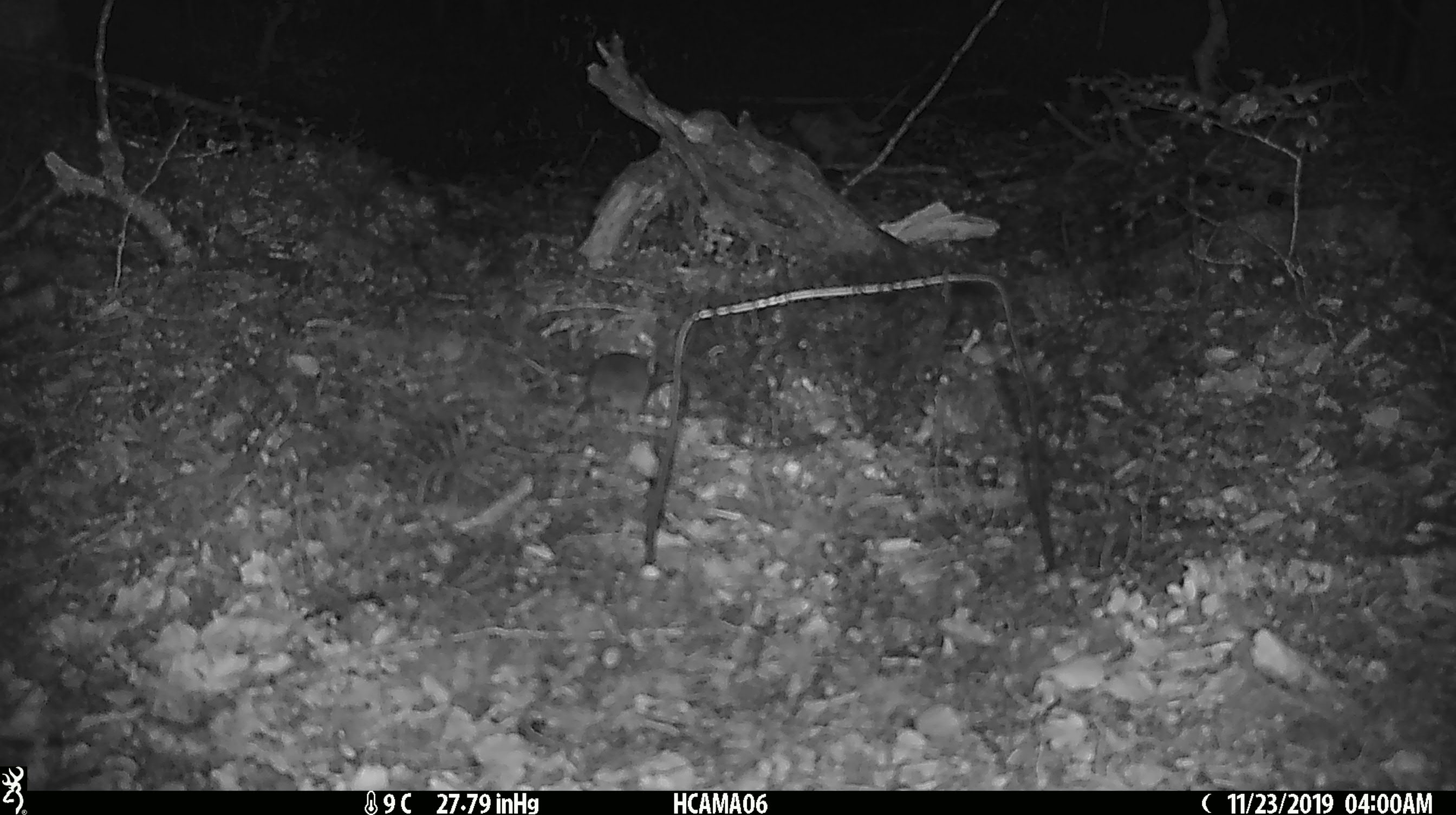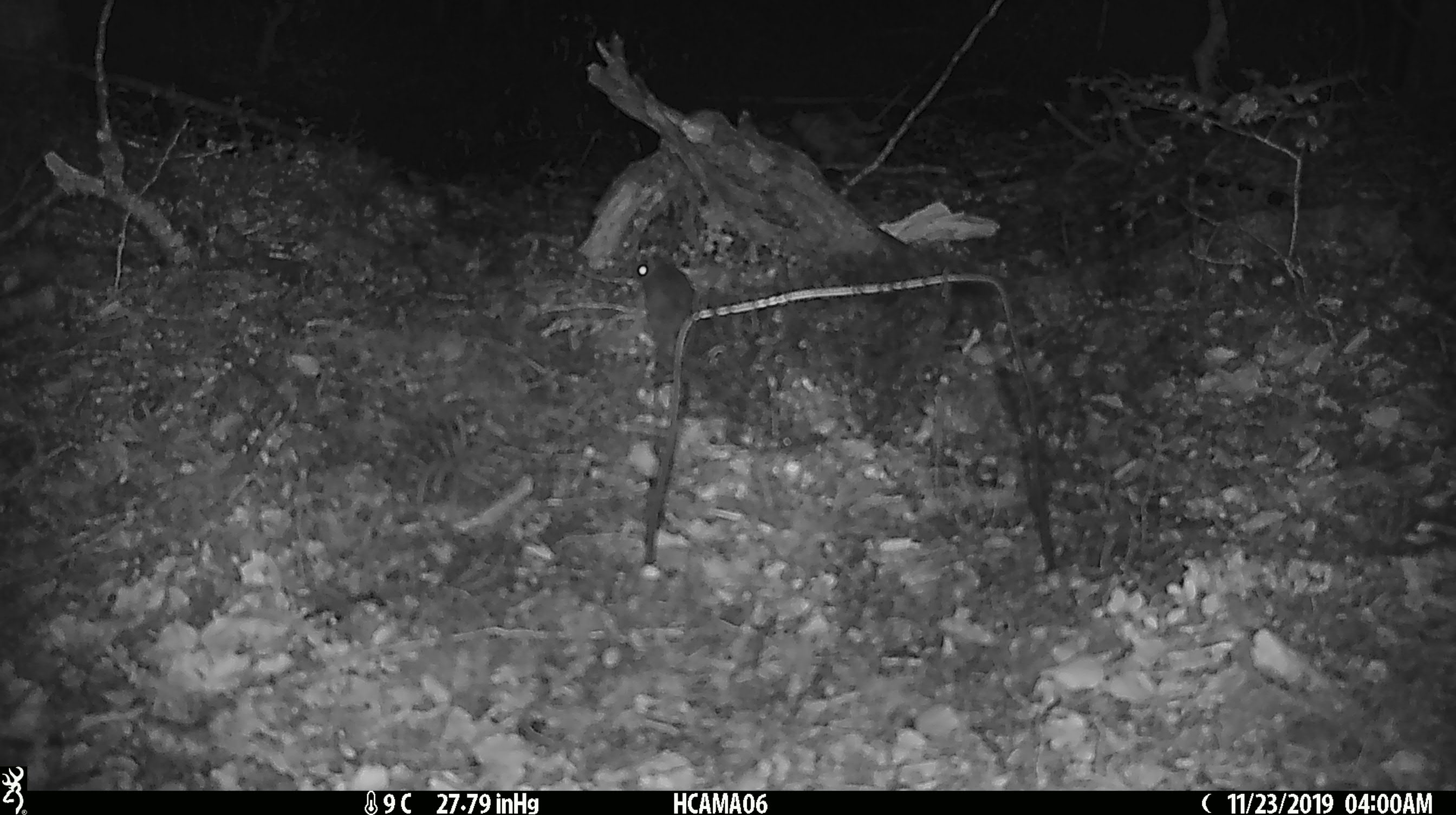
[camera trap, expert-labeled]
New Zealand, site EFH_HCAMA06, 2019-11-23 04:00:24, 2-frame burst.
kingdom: Animalia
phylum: Chordata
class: Mammalia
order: Rodentia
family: Muridae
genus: Mus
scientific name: Mus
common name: mouse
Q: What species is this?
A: Mouse (Mus).